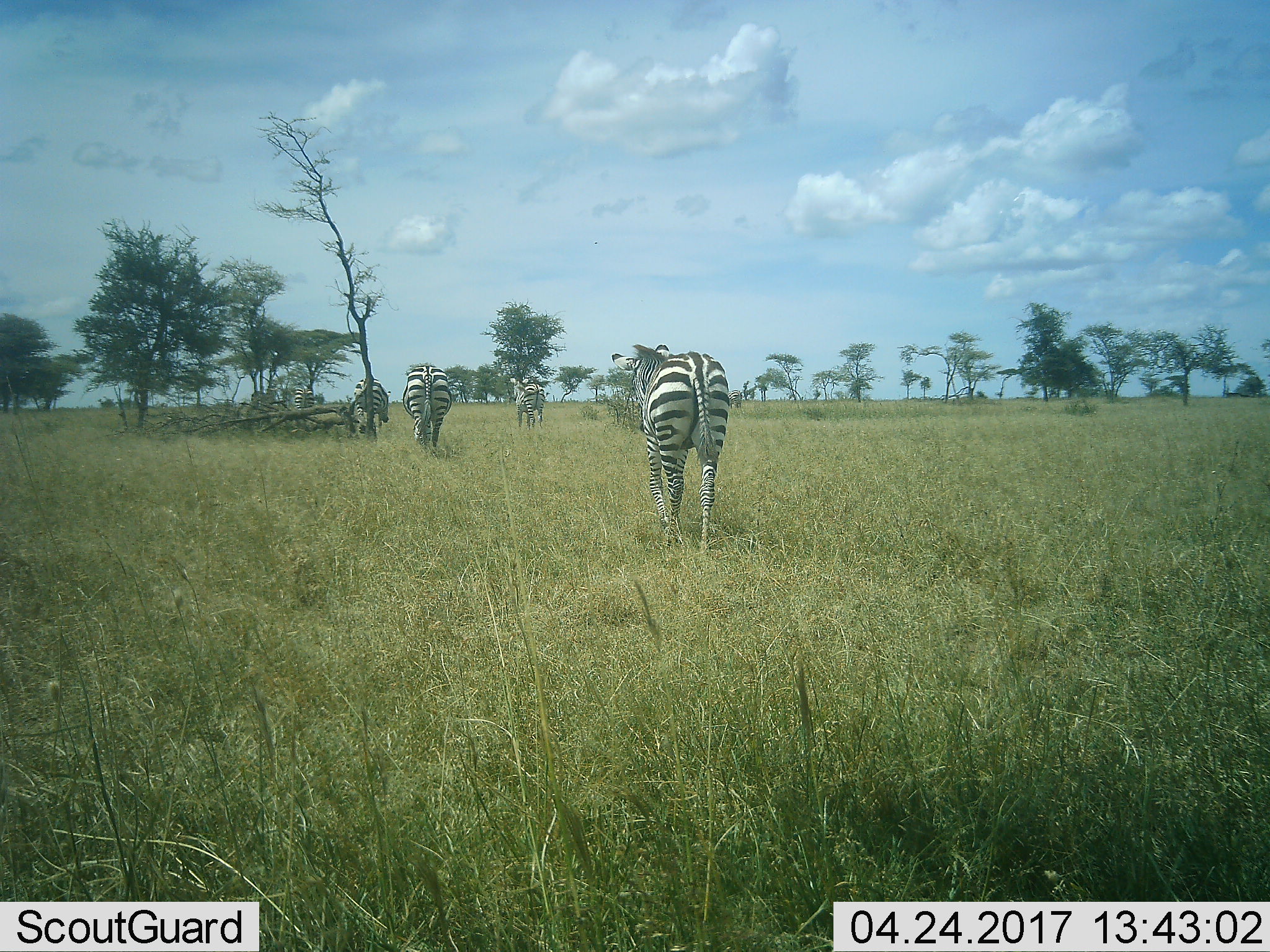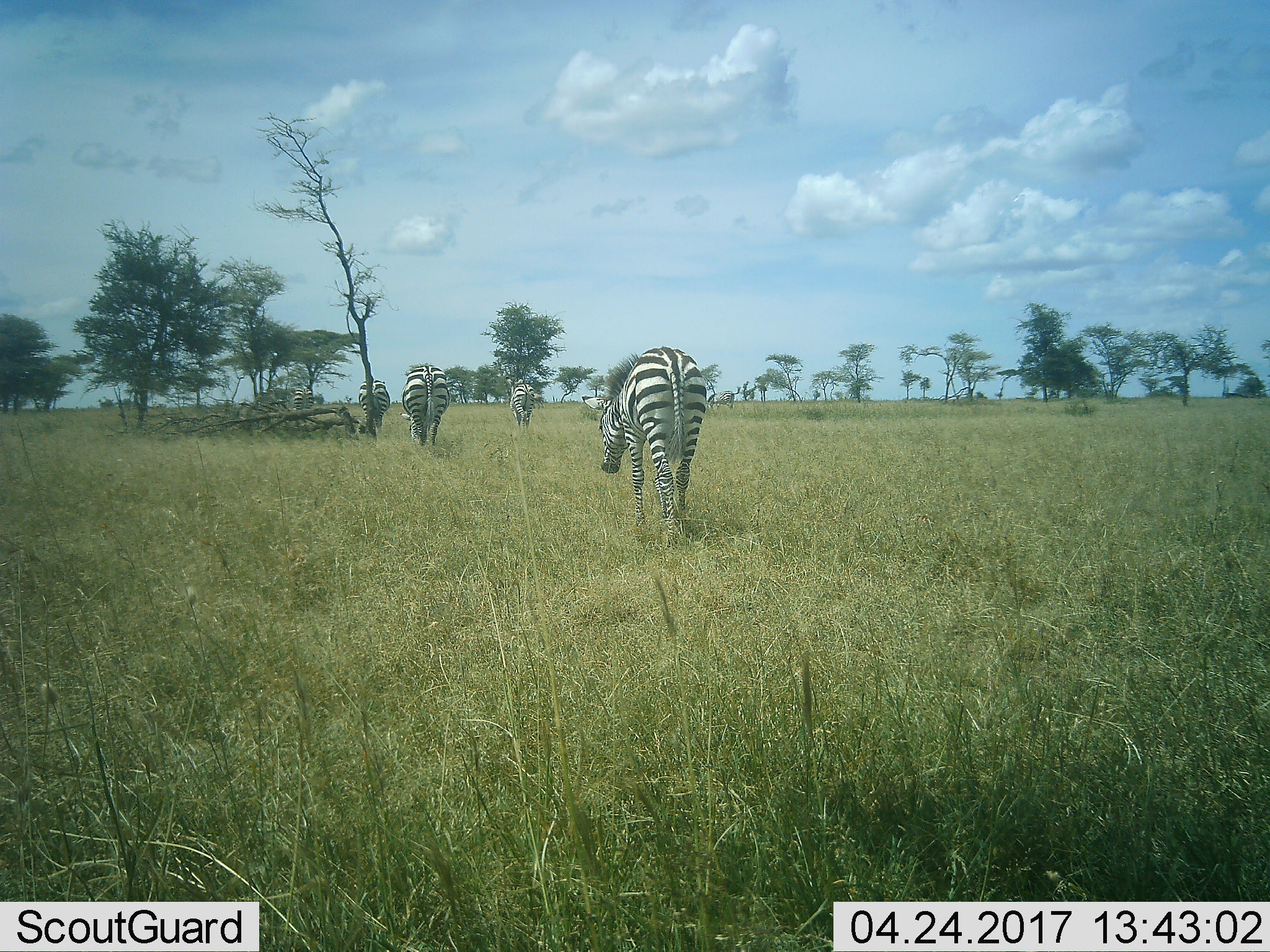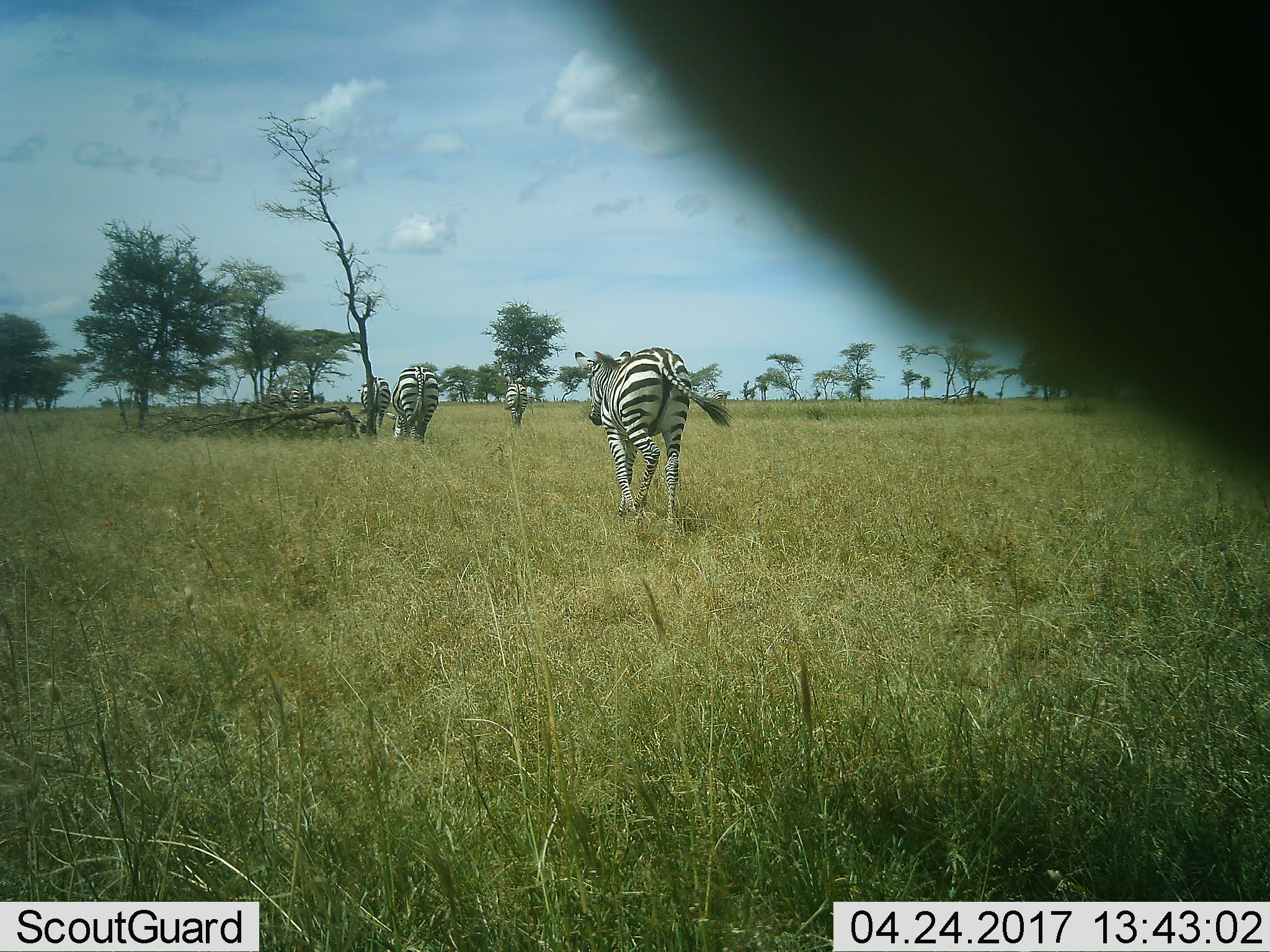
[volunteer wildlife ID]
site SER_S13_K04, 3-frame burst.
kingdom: Animalia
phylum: Chordata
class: Mammalia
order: Perissodactyla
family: Equidae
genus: Equus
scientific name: Equus quagga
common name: plains zebra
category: zebraplains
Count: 6.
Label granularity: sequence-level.